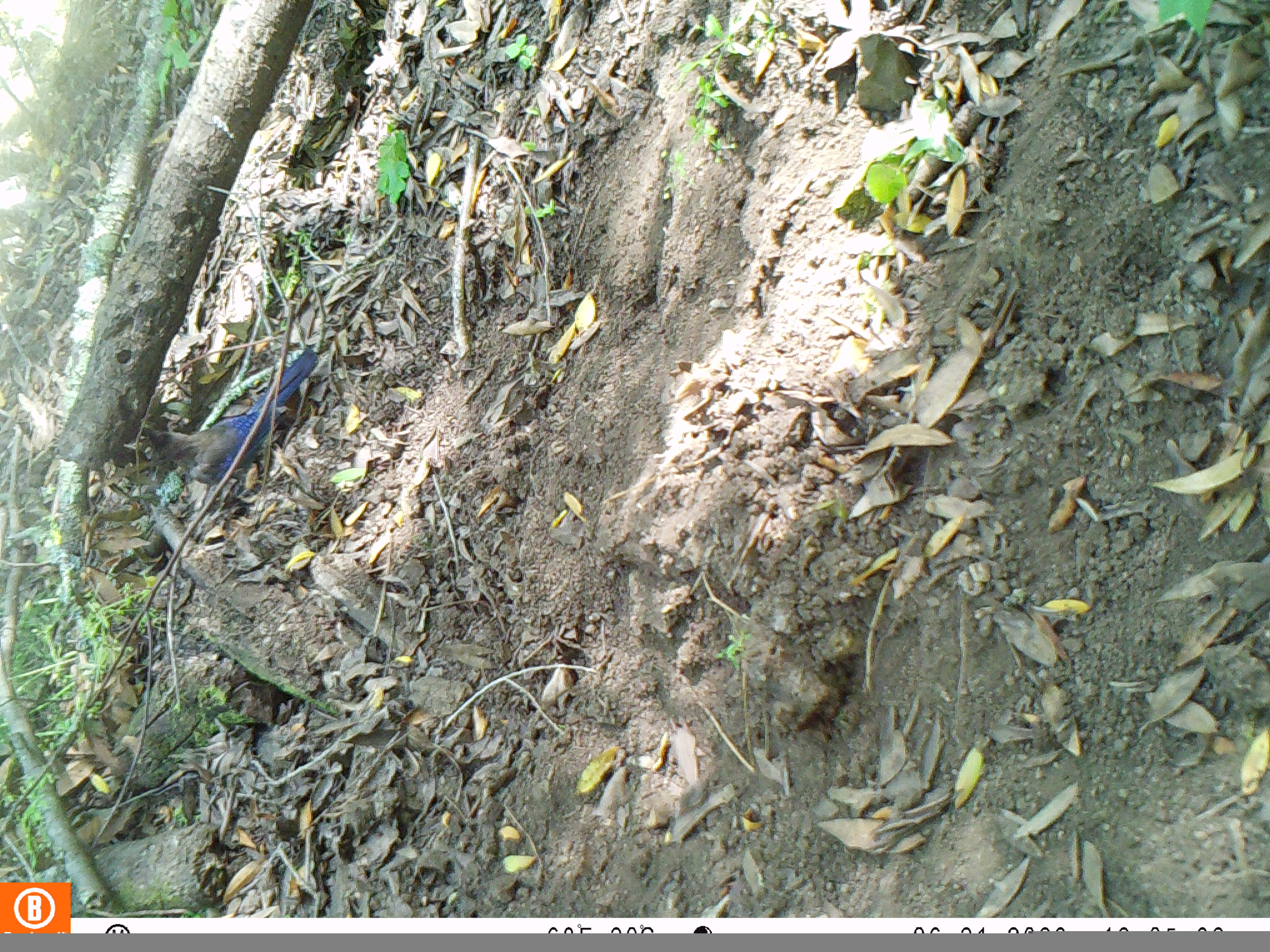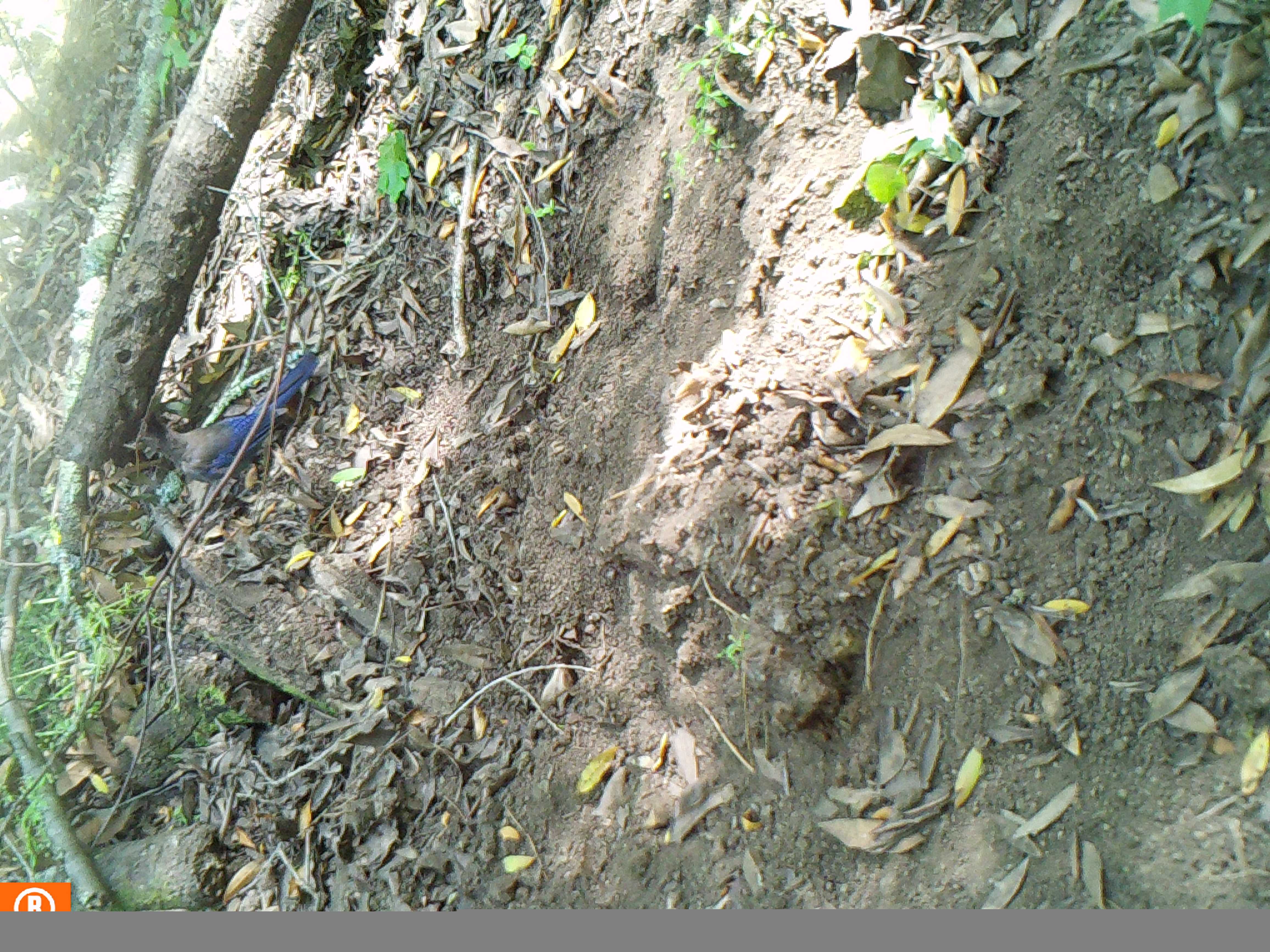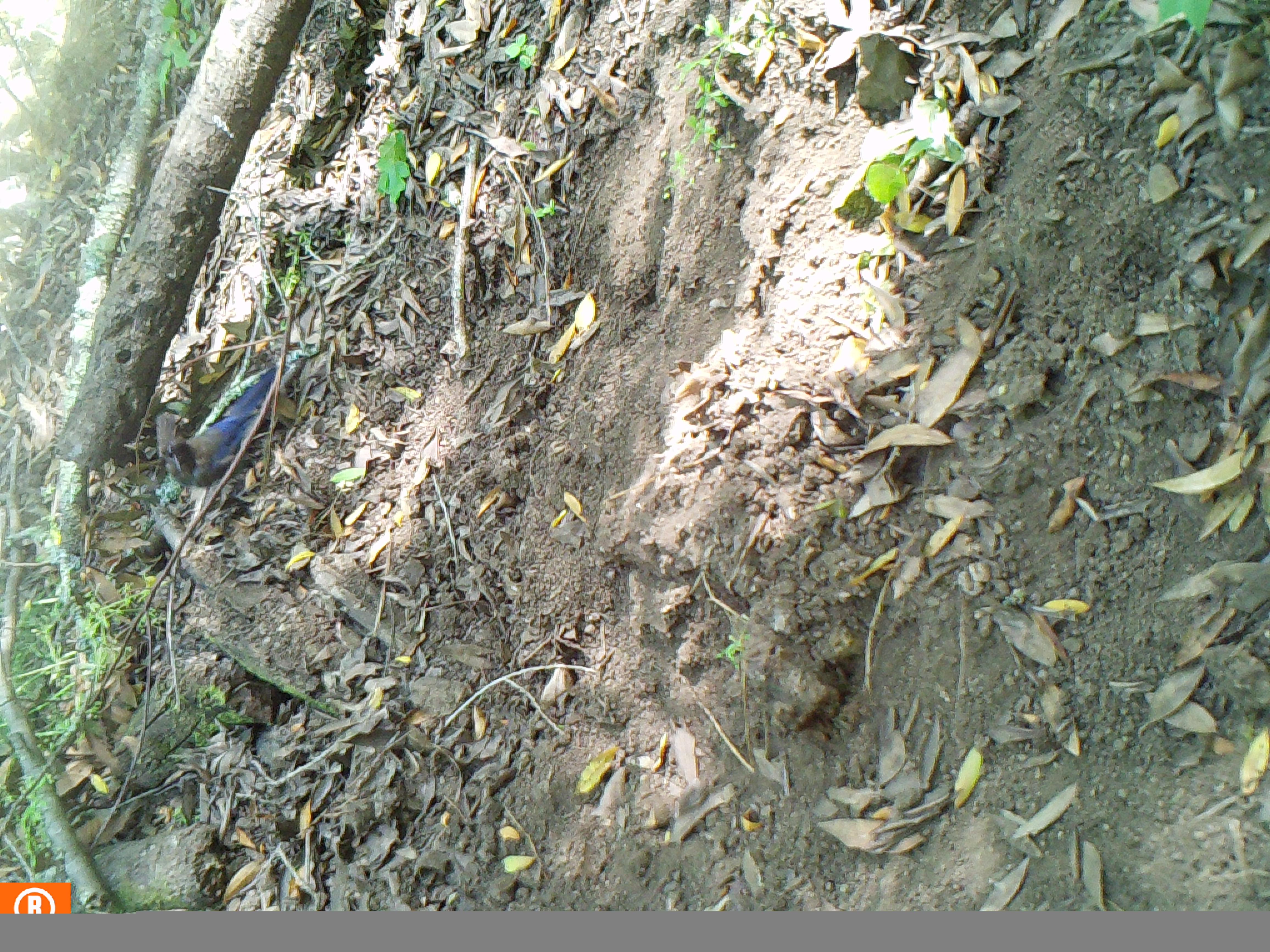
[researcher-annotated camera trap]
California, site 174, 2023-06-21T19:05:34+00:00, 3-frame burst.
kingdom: Animalia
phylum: Chordata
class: Aves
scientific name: Aves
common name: bird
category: unknown bird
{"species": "unknown bird (bird) (Aves)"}